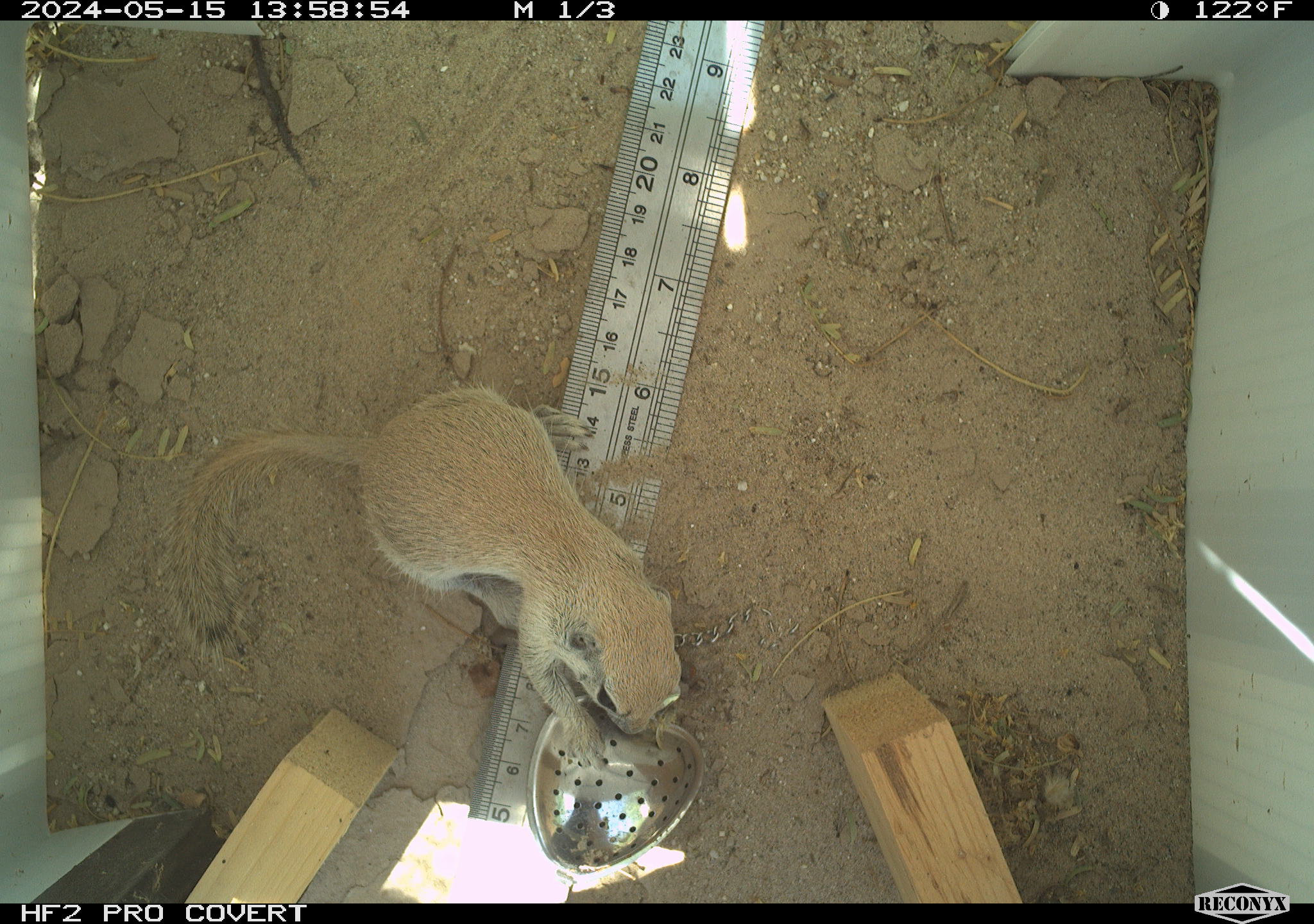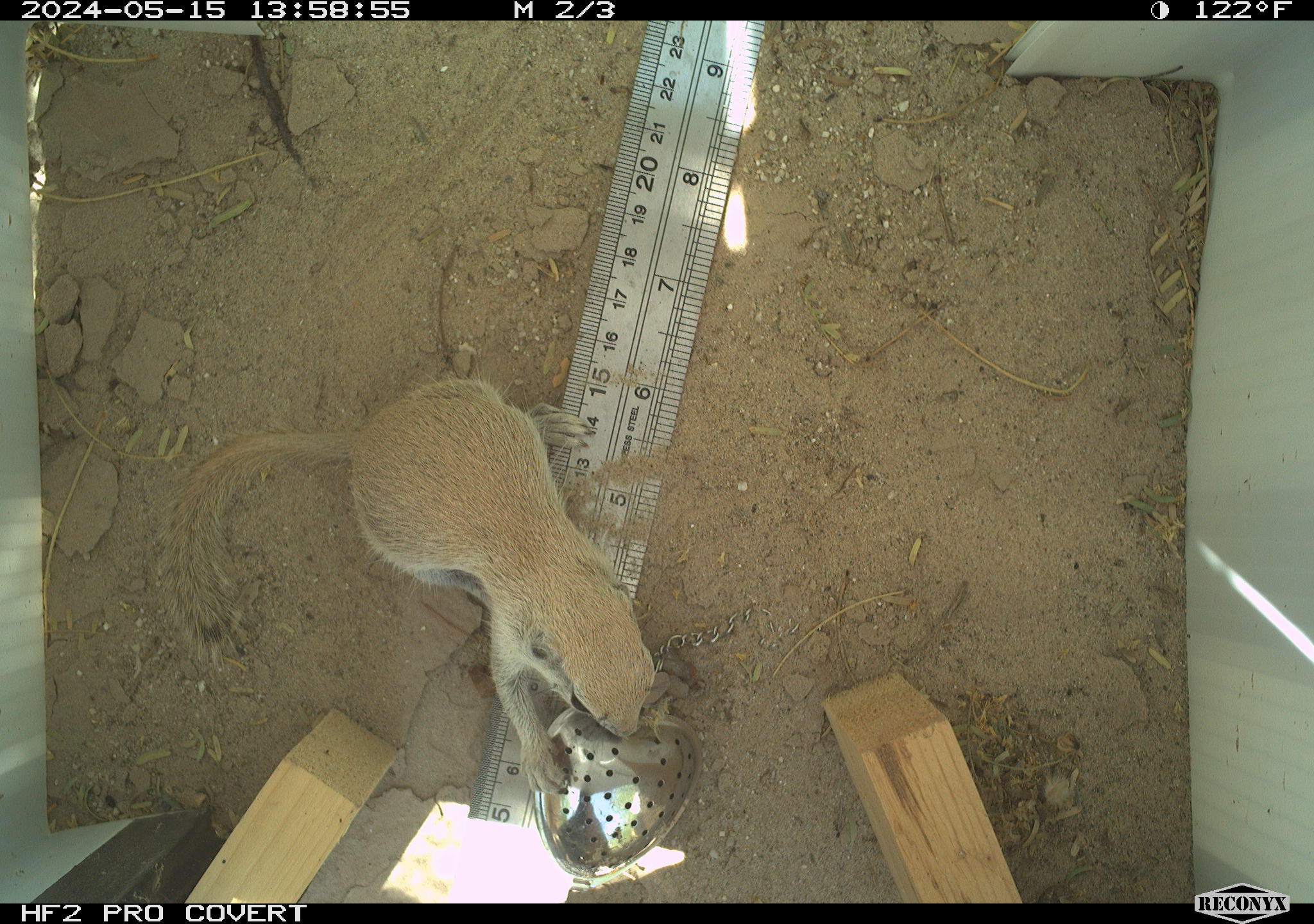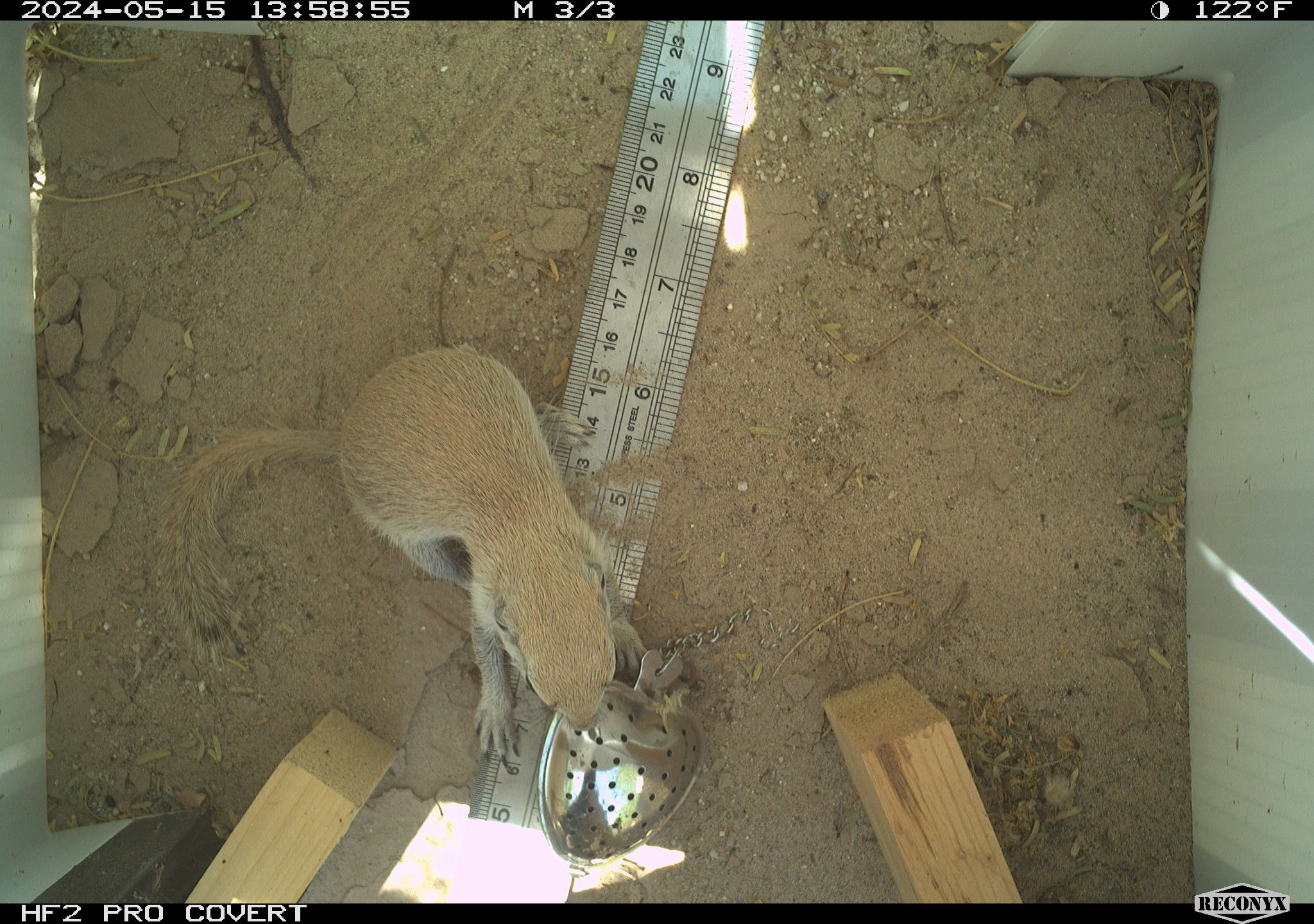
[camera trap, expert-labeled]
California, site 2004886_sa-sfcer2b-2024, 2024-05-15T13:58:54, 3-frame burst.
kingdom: Animalia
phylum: Chordata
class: Mammalia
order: Rodentia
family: Sciuridae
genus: Xerospermophilus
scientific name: Xerospermophilus tereticaudus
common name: round-tailed ground squirrel